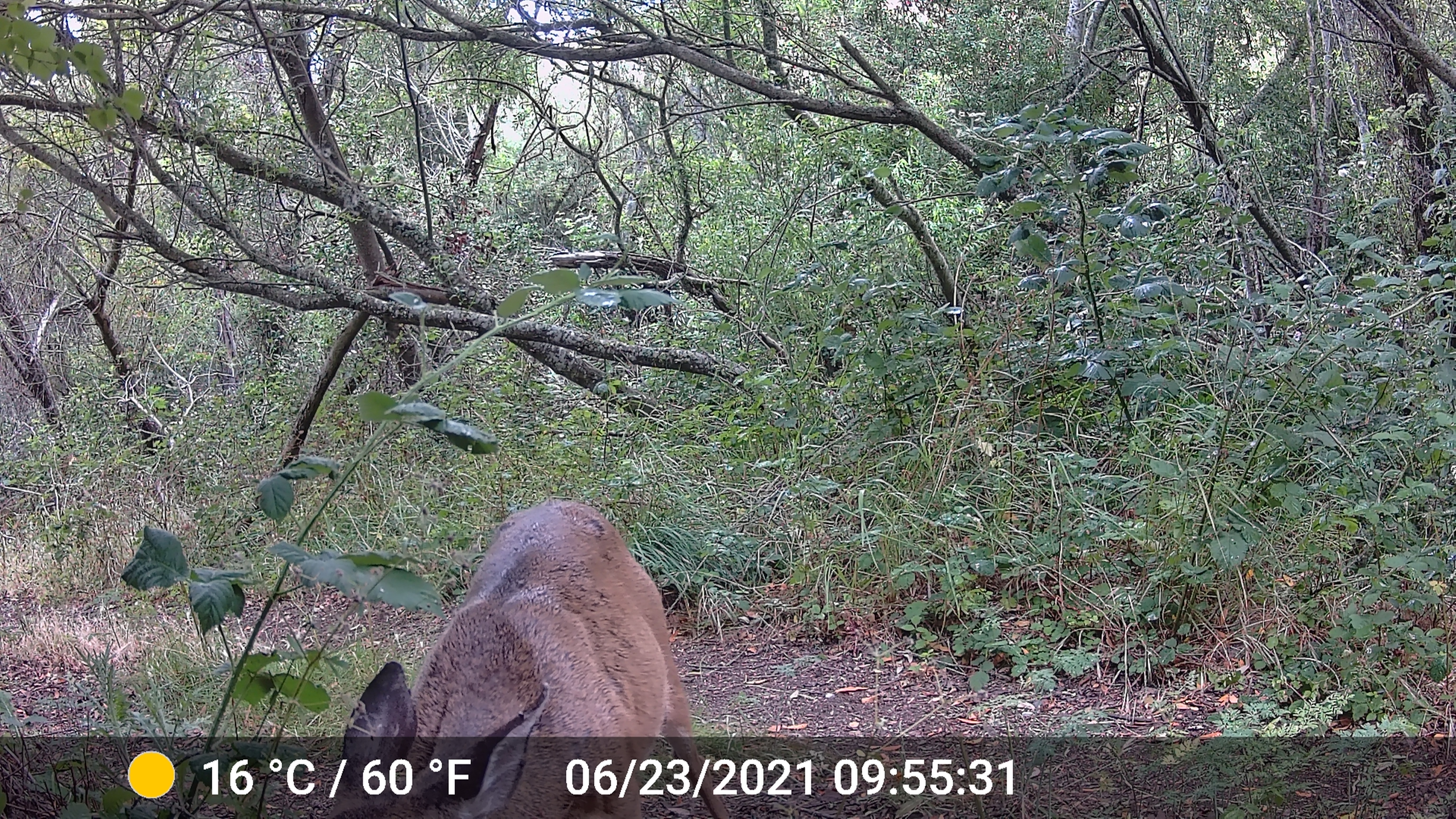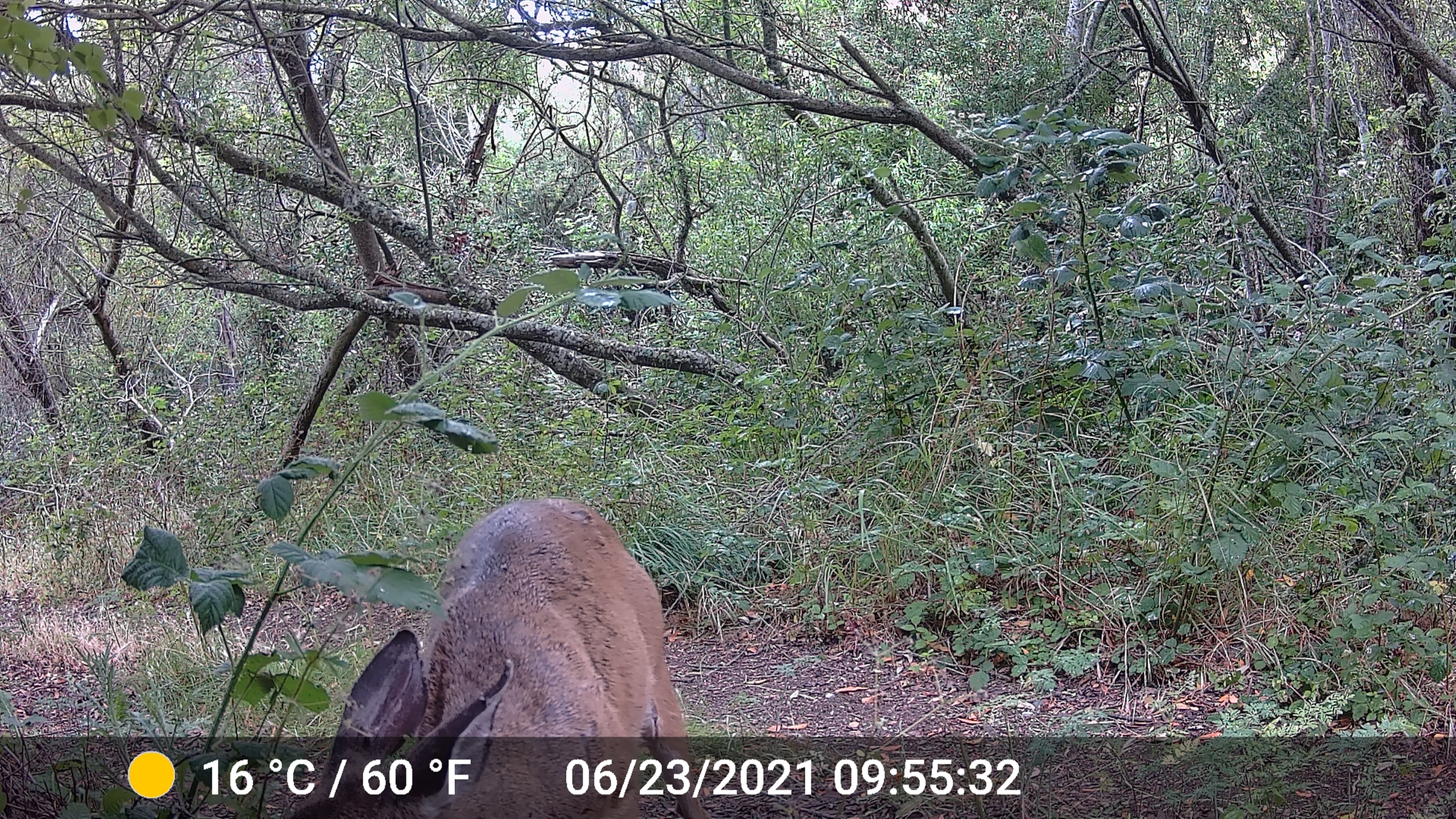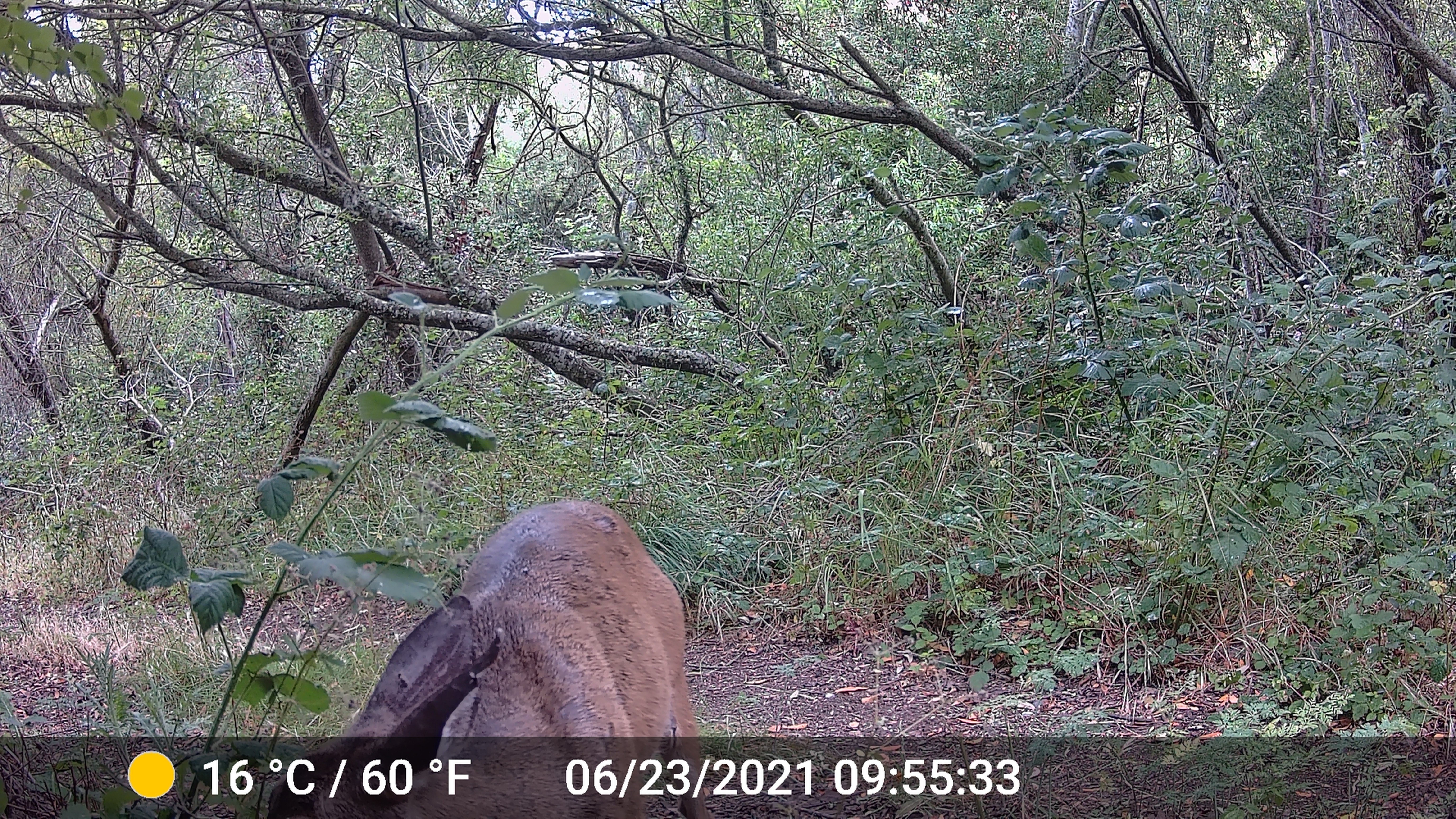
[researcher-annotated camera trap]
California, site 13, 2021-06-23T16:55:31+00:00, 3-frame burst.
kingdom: Animalia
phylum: Chordata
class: Mammalia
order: Artiodactyla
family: Cervidae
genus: Odocoileus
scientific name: Odocoileus hemionus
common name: mule deer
Mule deer (Odocoileus hemionus).